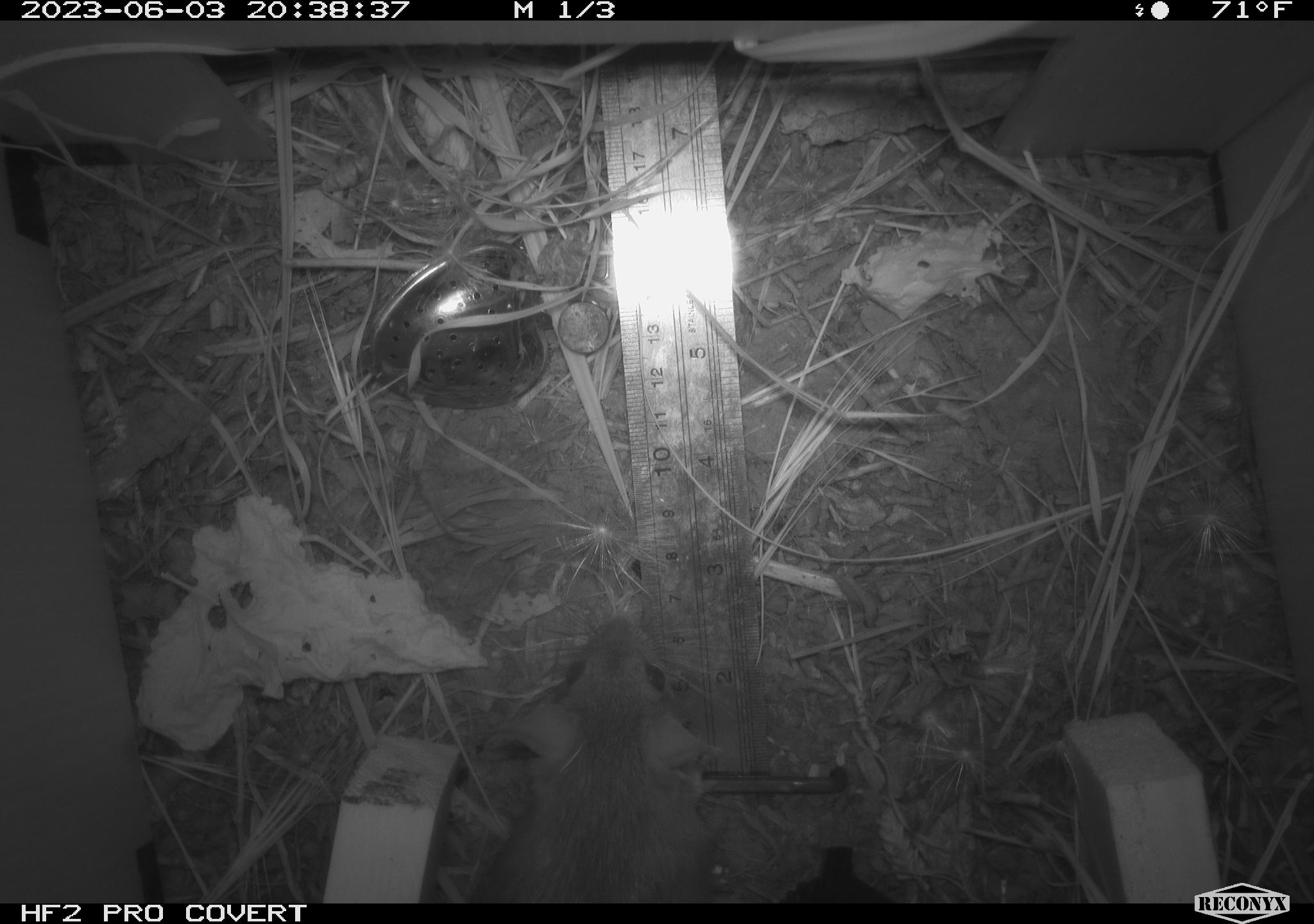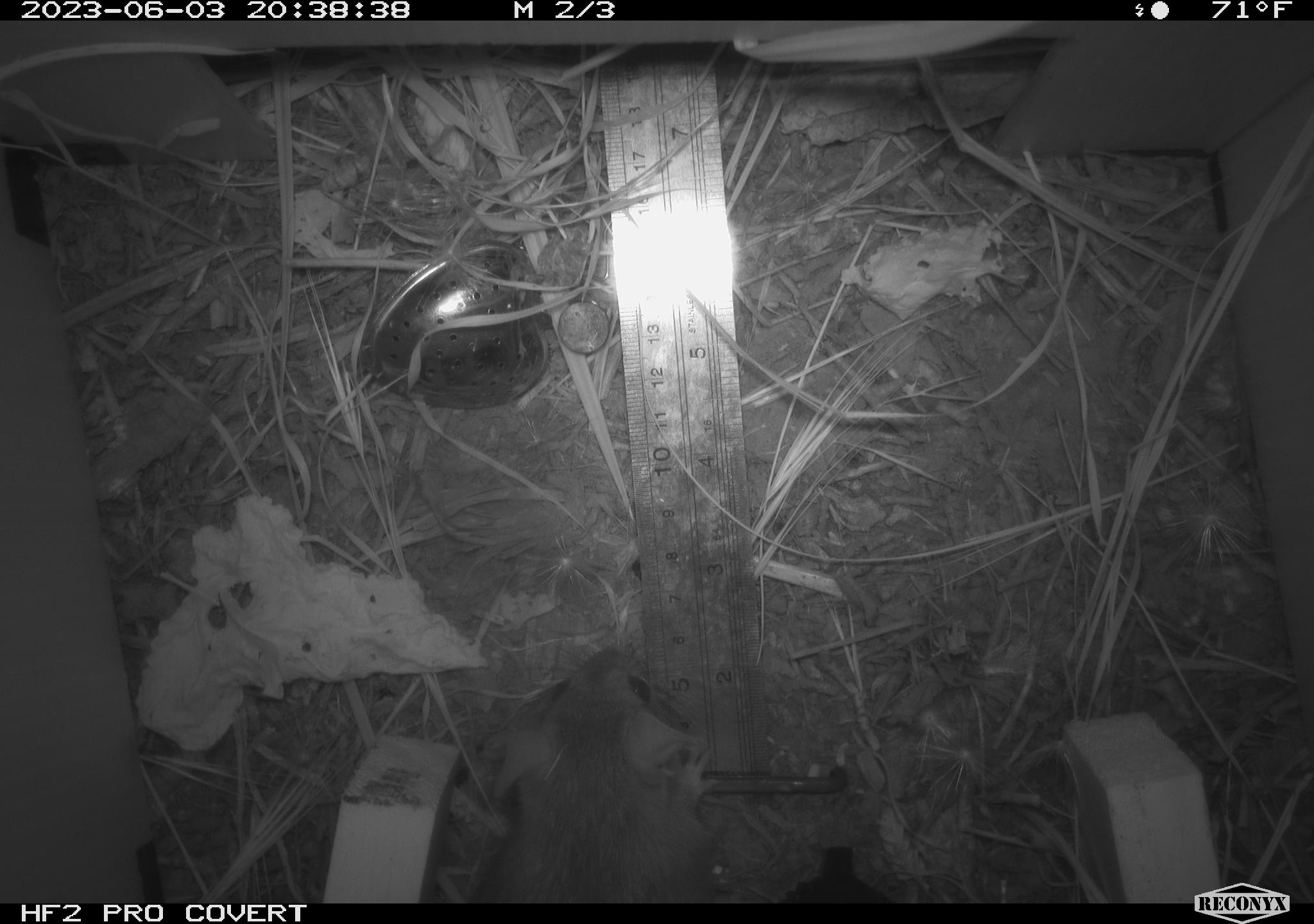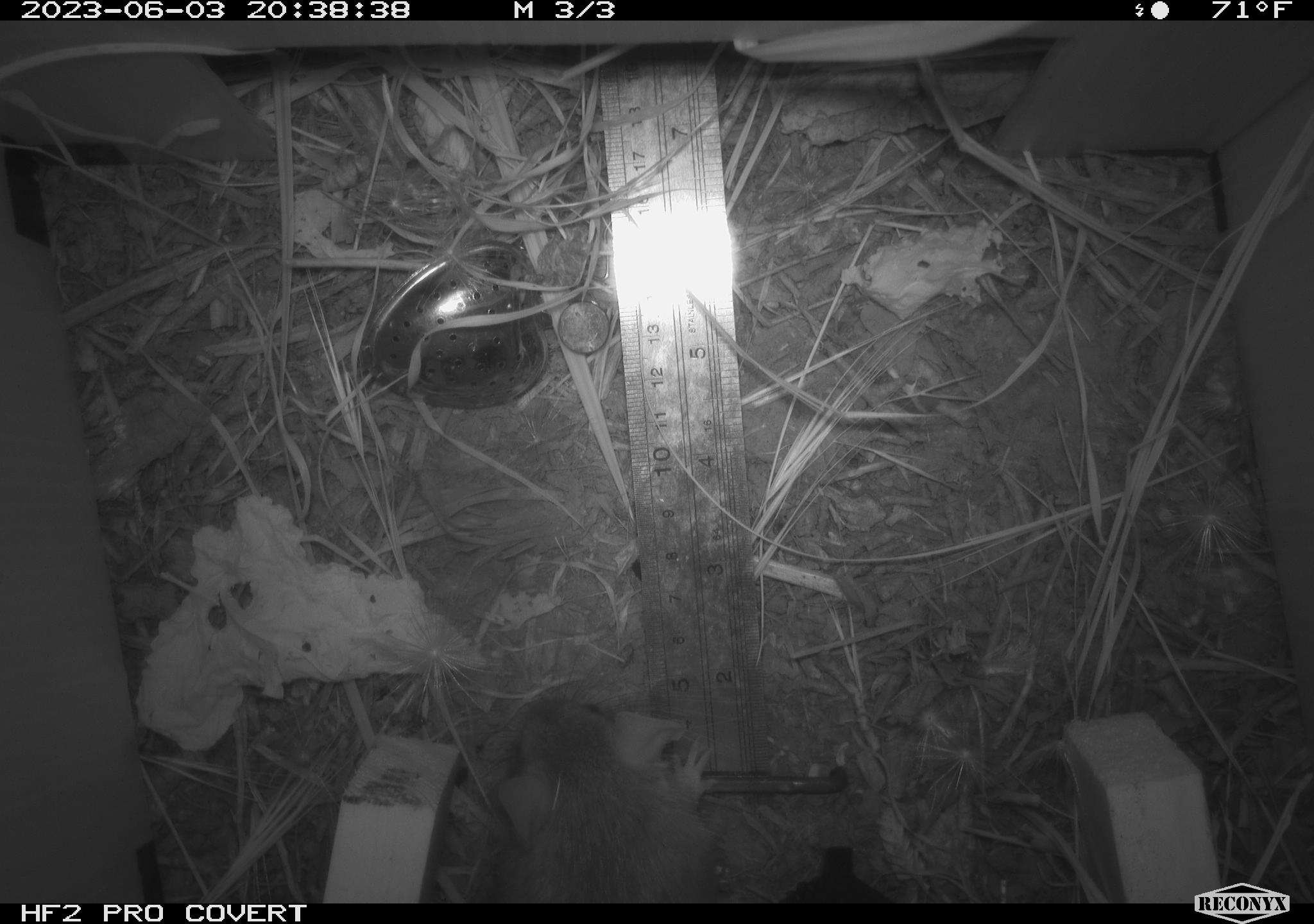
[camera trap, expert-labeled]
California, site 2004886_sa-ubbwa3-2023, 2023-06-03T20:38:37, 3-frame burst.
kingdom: Animalia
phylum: Chordata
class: Mammalia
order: Rodentia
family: Muridae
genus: Rattus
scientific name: Rattus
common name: rat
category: rattus species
Rattus species (rat) (Rattus).